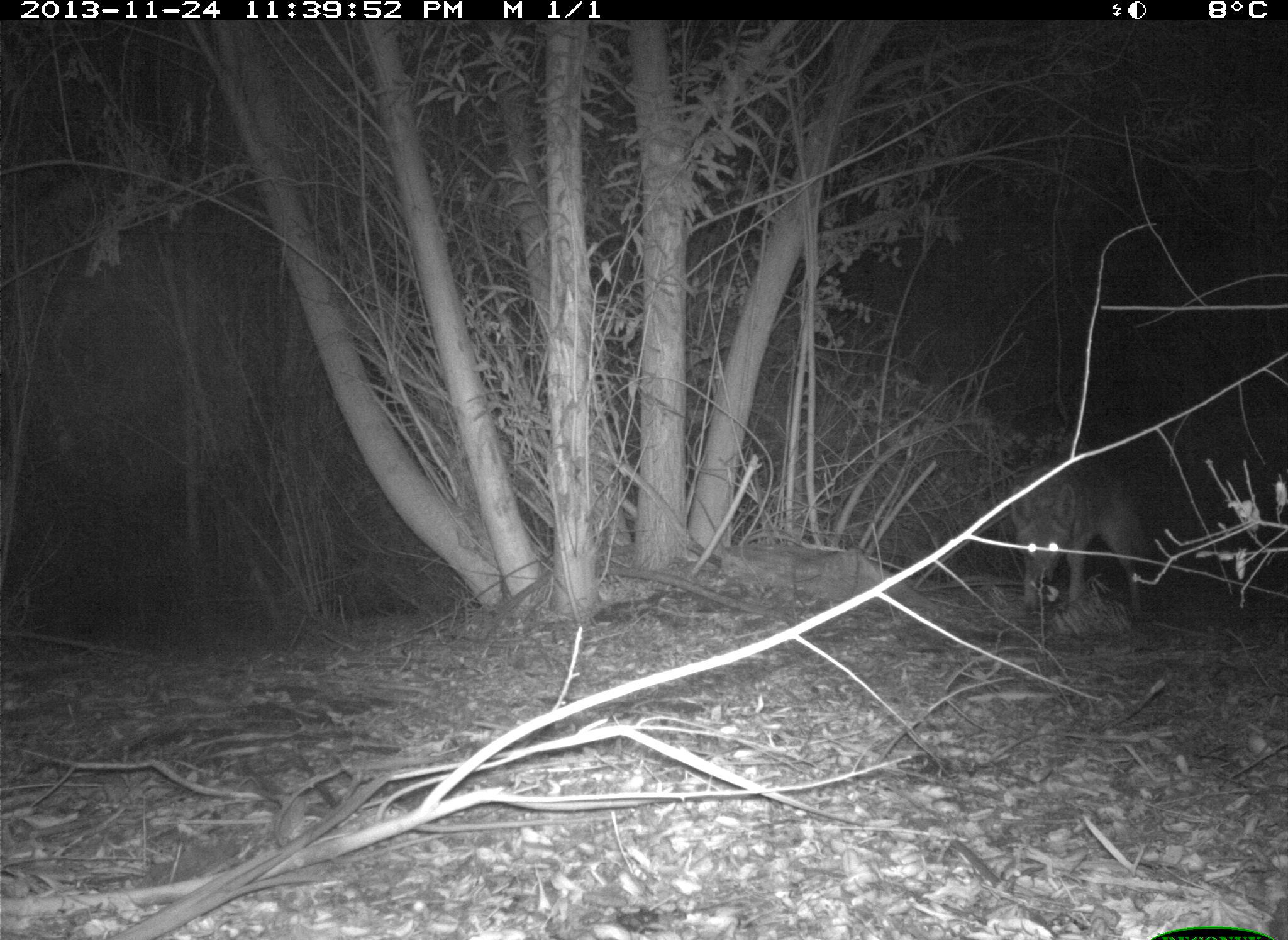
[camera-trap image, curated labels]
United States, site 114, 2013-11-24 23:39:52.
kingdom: Animalia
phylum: Chordata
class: Mammalia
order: Carnivora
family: Canidae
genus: Canis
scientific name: Canis latrans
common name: coyote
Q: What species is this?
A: Coyote (Canis latrans).